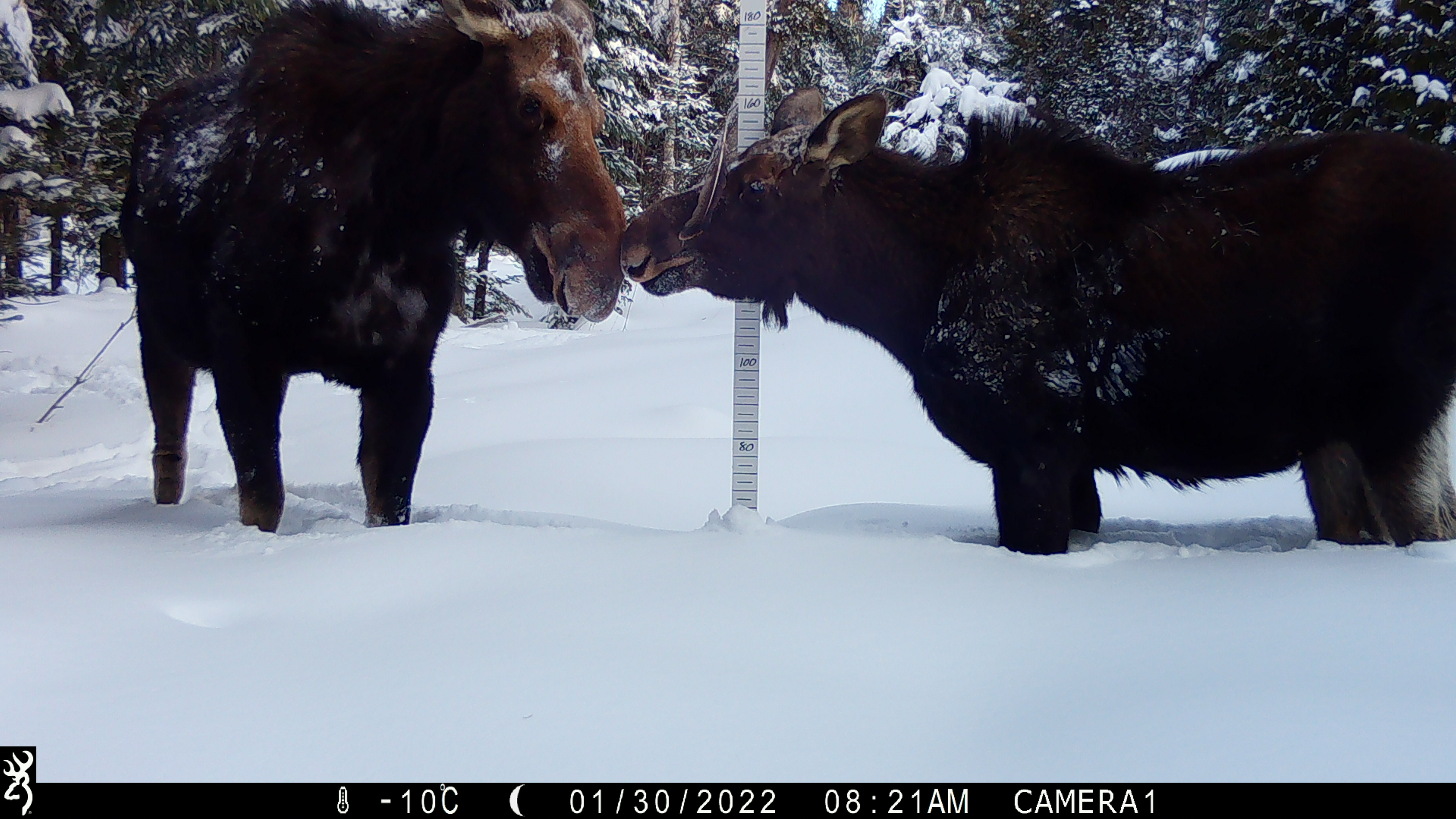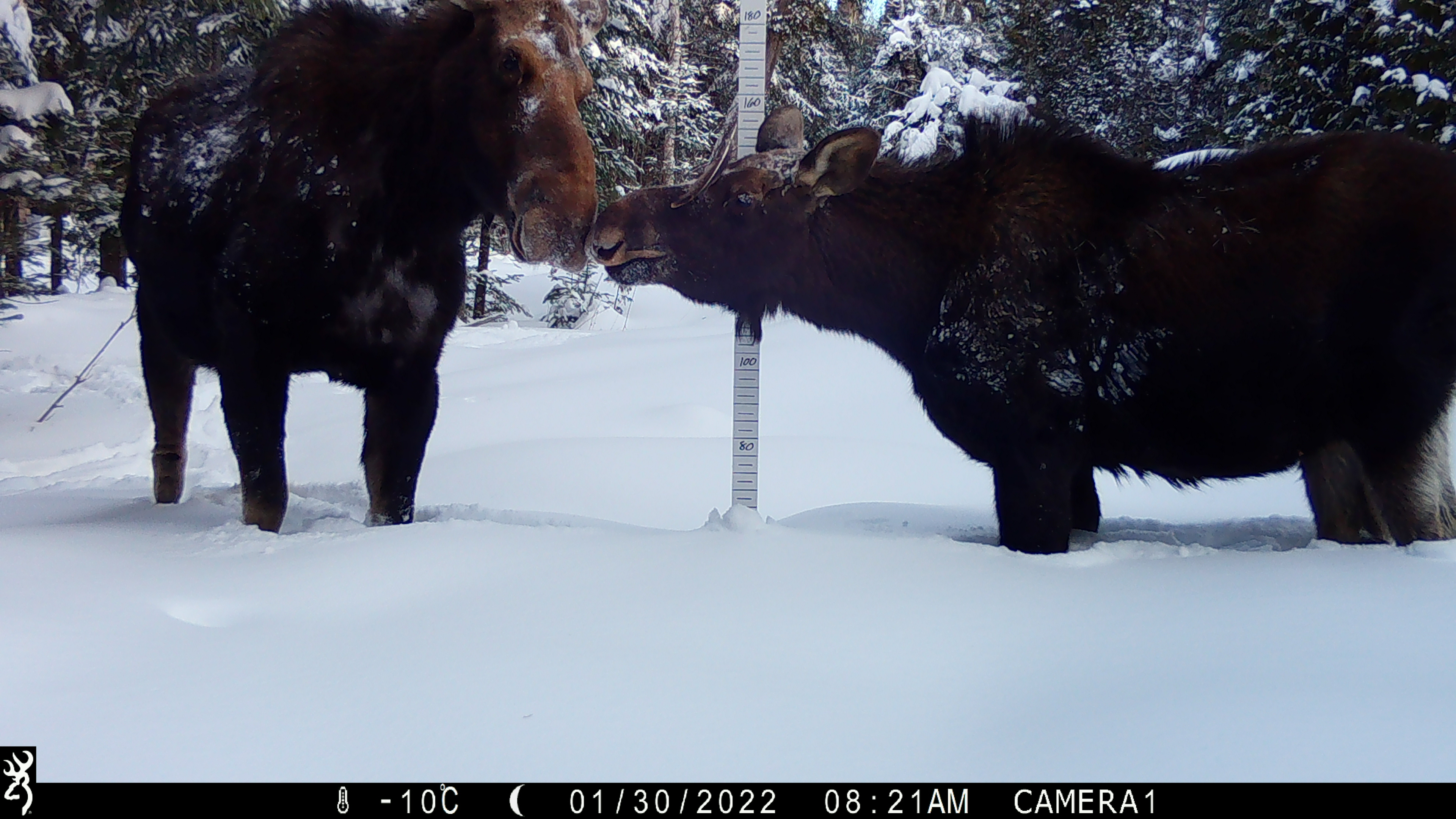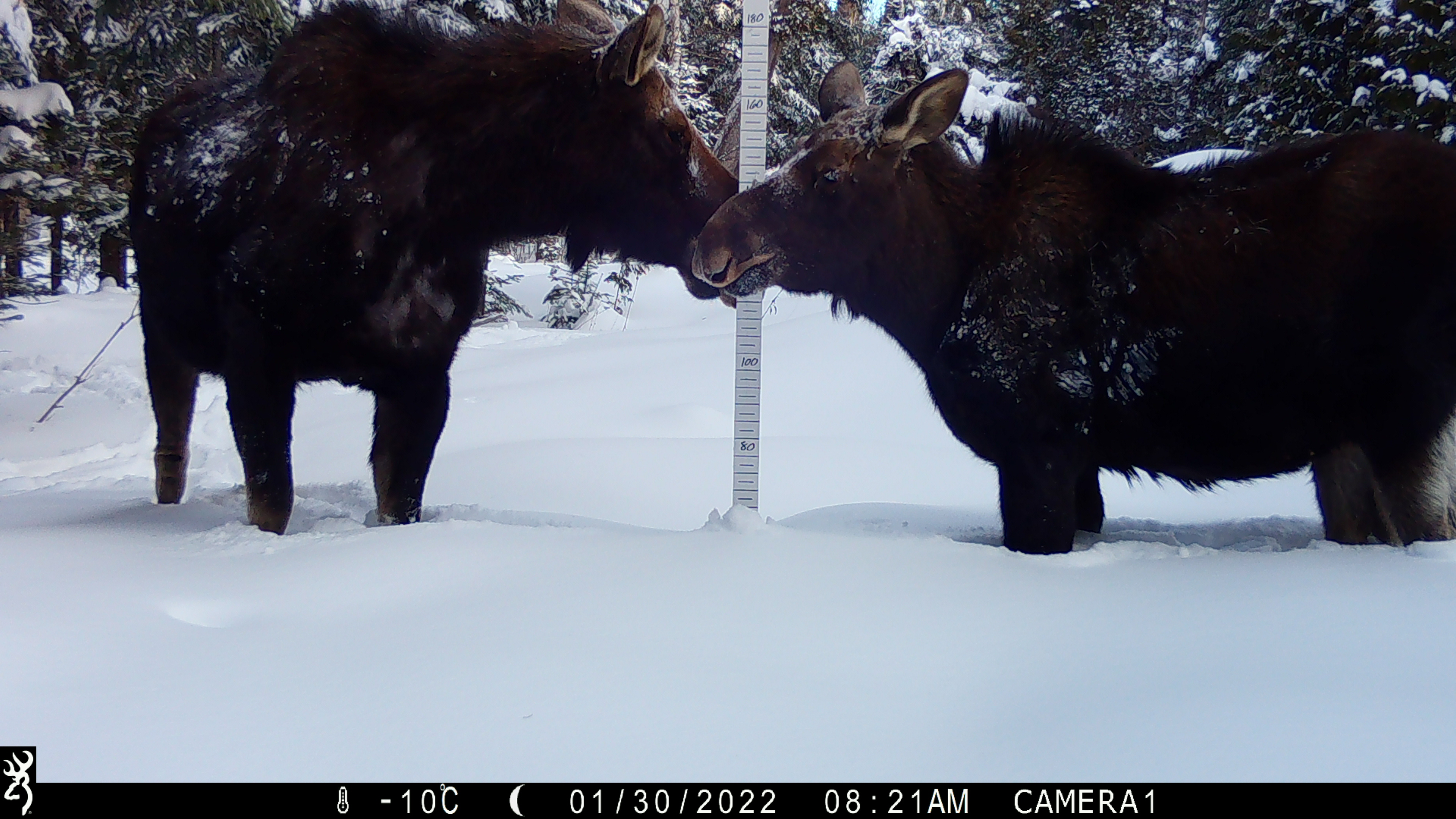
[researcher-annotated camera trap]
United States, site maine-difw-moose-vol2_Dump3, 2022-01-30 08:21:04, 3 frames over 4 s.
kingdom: Animalia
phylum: Chordata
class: Mammalia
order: Artiodactyla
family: Cervidae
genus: Alces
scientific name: Alces alces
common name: moose